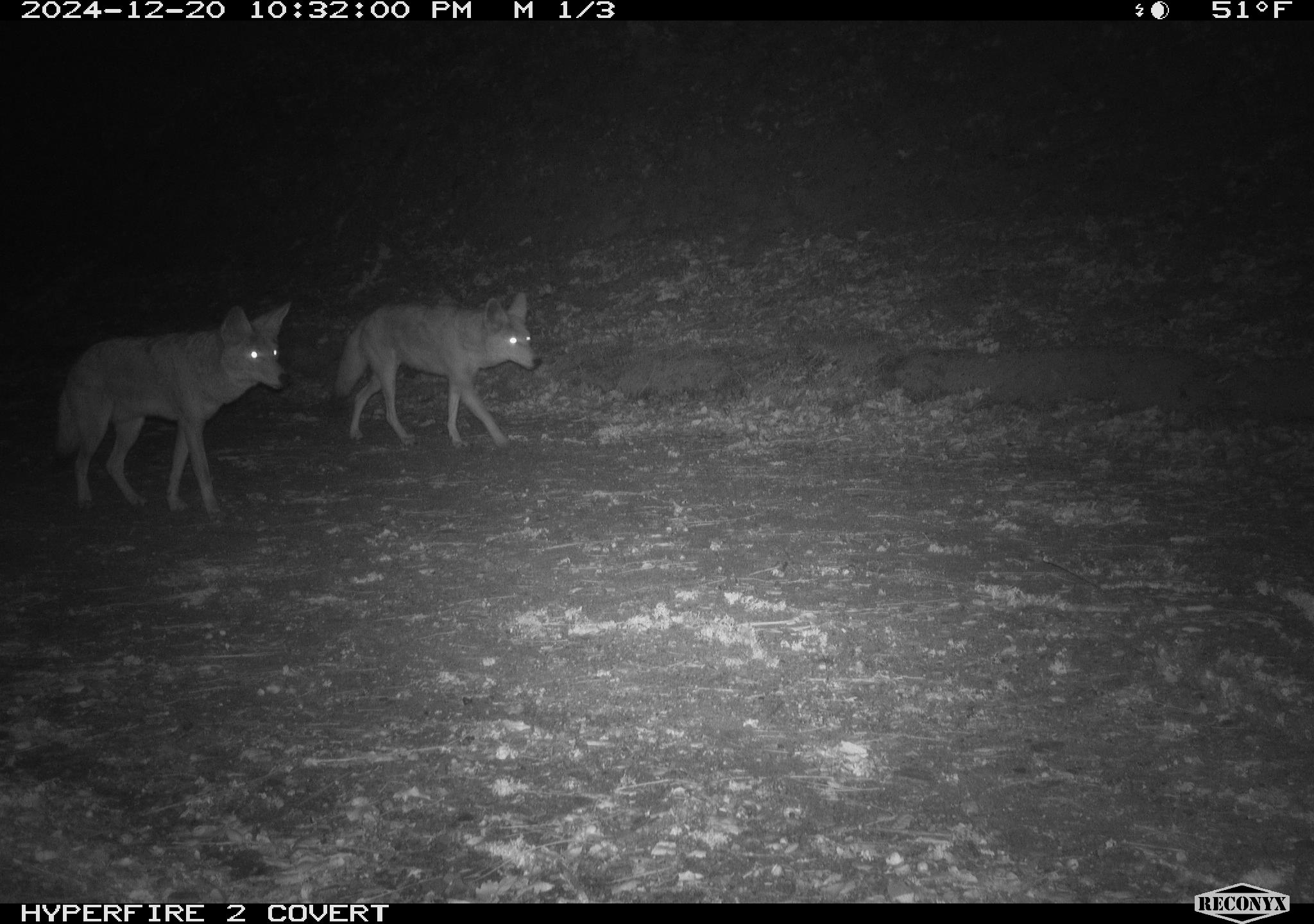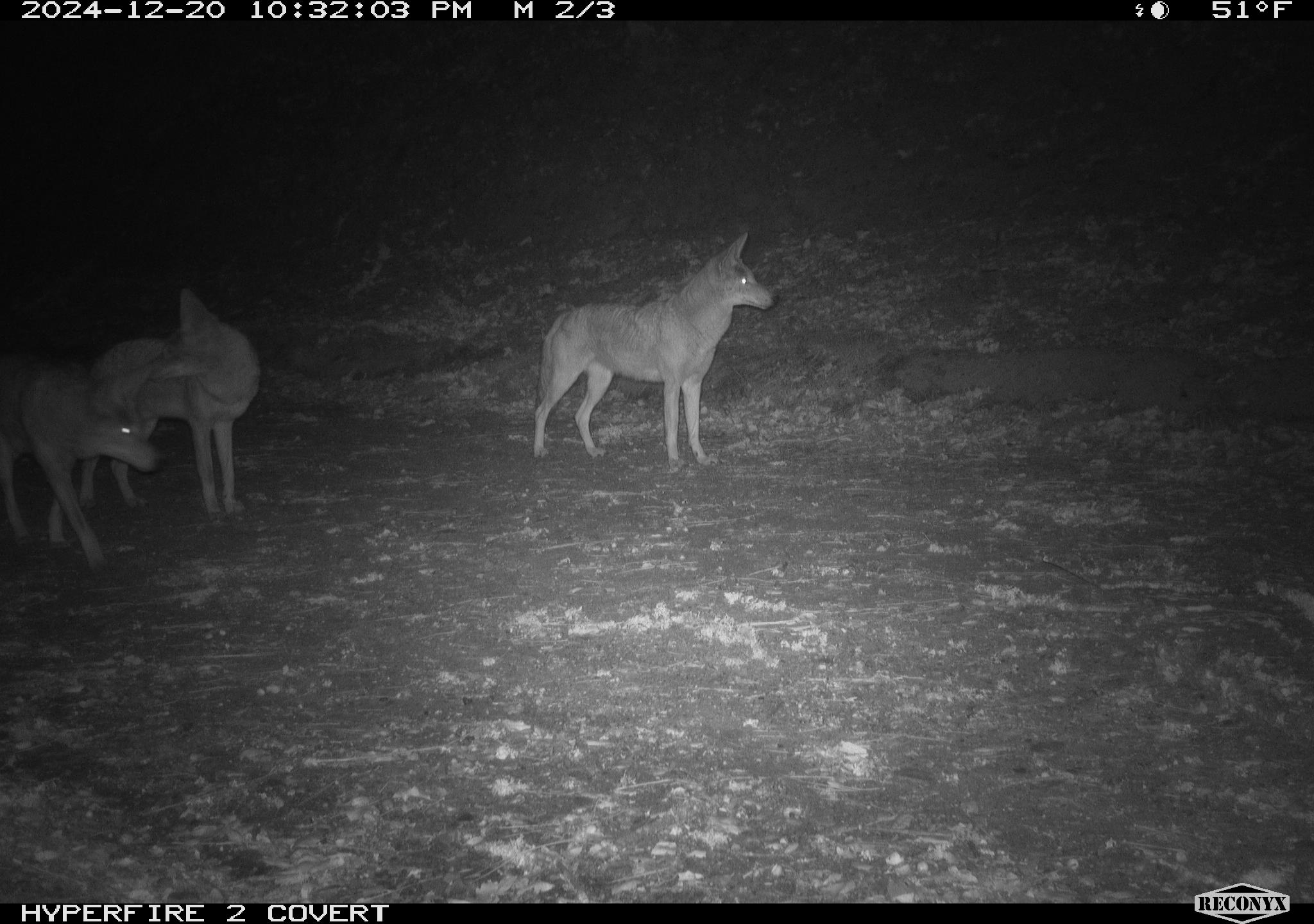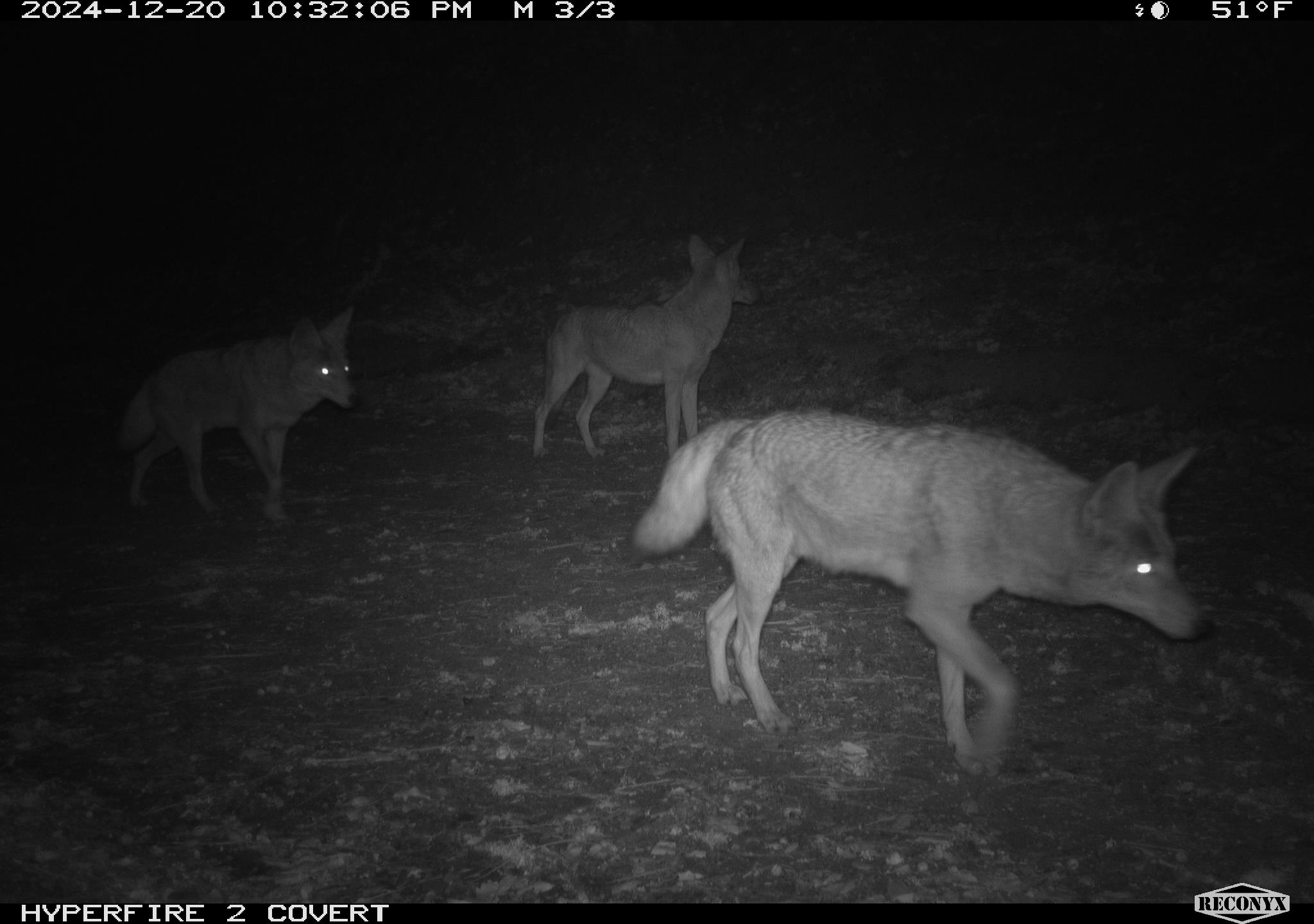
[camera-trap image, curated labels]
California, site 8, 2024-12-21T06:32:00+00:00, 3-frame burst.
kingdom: Animalia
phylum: Chordata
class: Mammalia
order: Carnivora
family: Canidae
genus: Canis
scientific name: Canis latrans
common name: coyote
Coyote (Canis latrans).